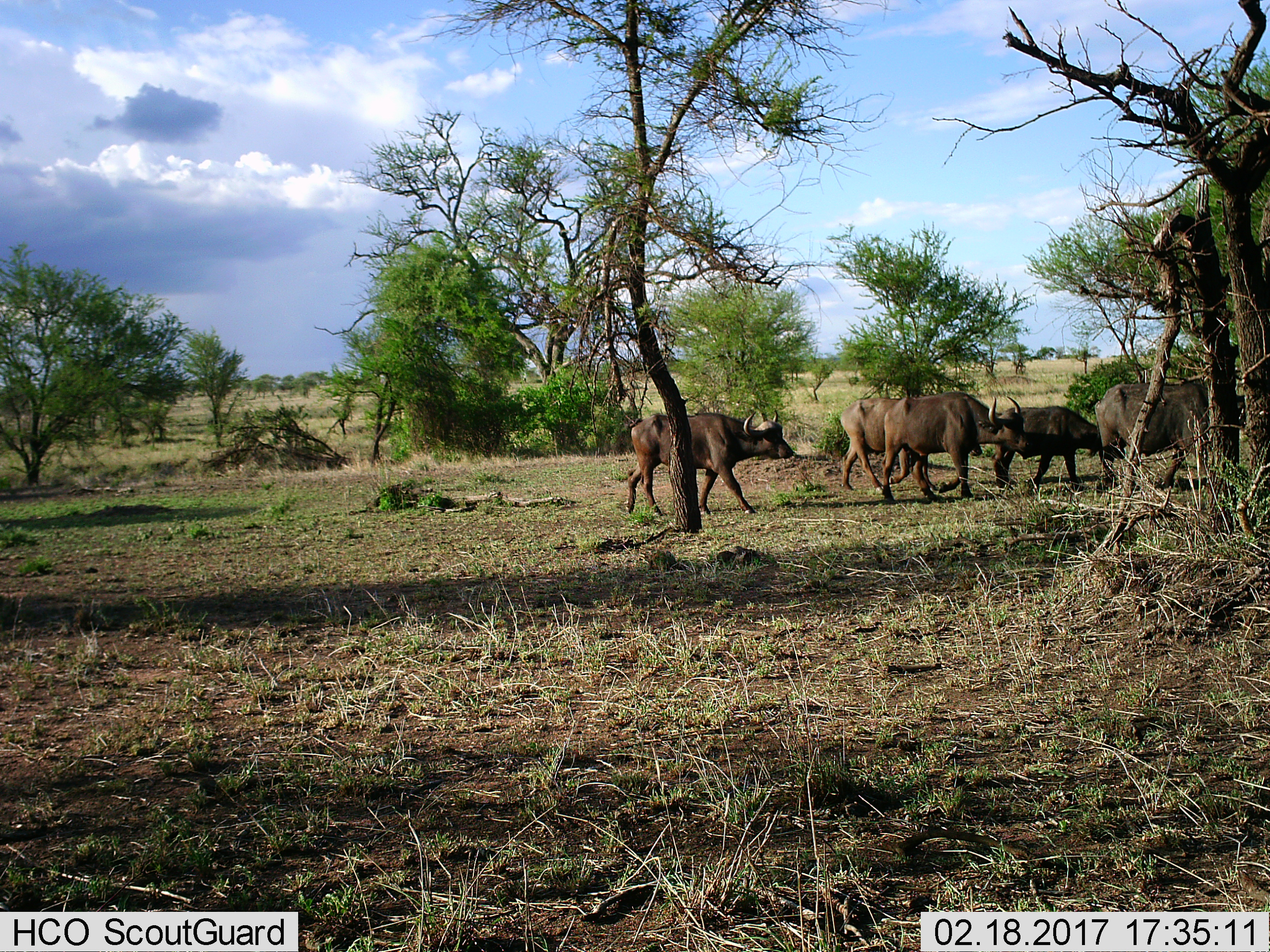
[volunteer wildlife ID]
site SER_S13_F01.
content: unidentified animal